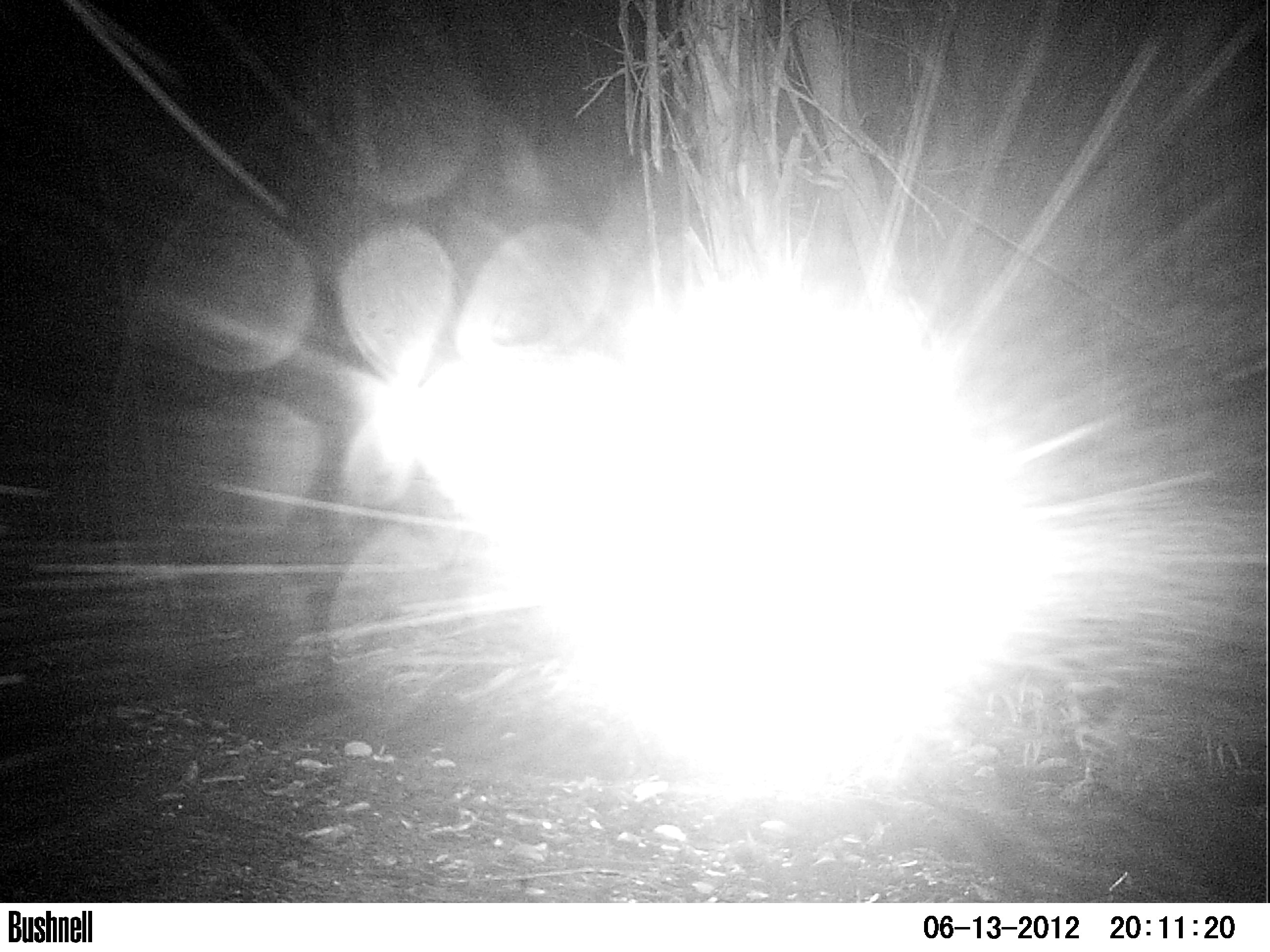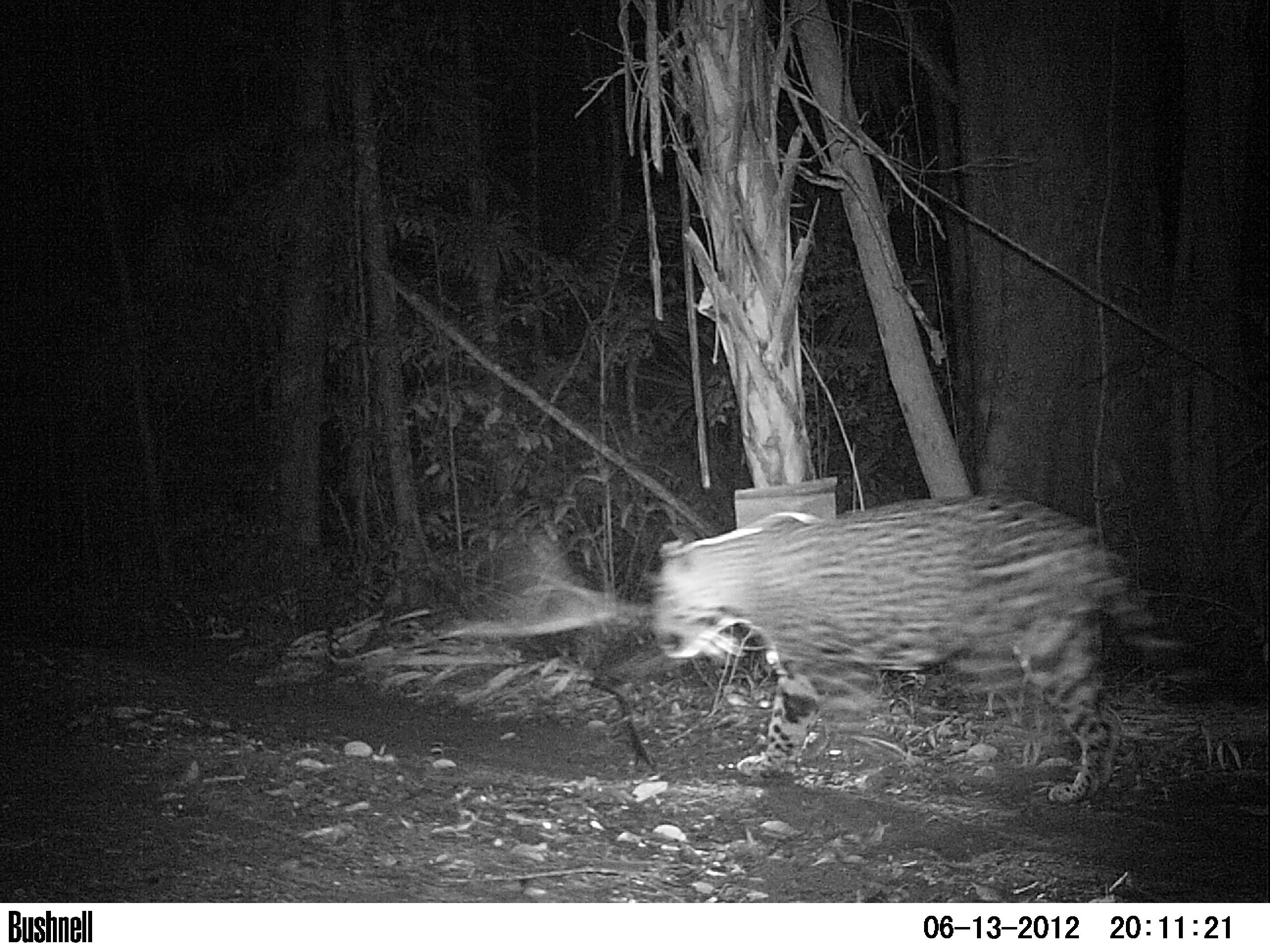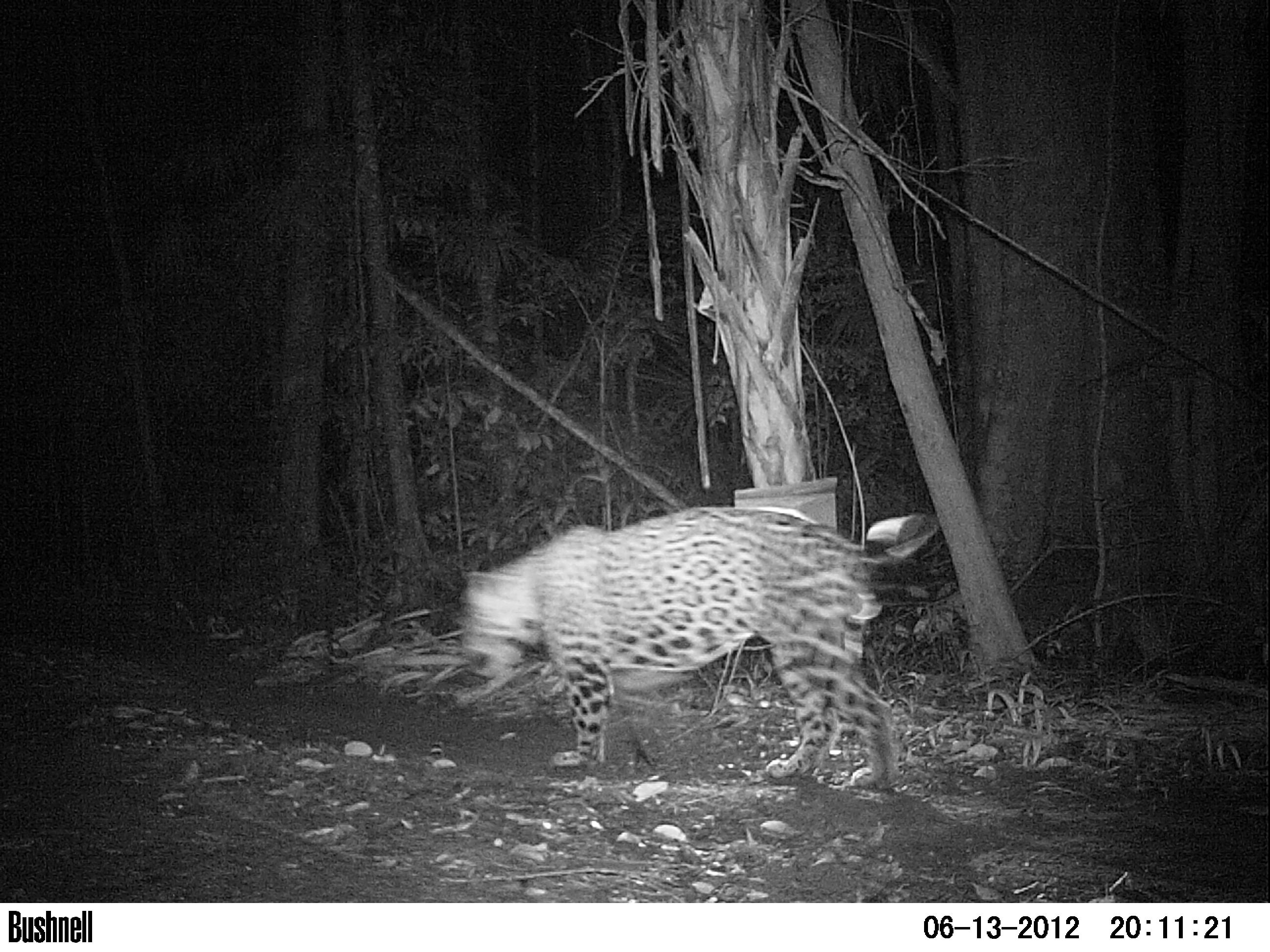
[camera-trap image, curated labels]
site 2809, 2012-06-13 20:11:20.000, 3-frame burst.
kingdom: Animalia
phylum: Chordata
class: Mammalia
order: Carnivora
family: Felidae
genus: Panthera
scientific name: Panthera onca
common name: jaguar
Panthera onca (jaguar), count 1, age adult.